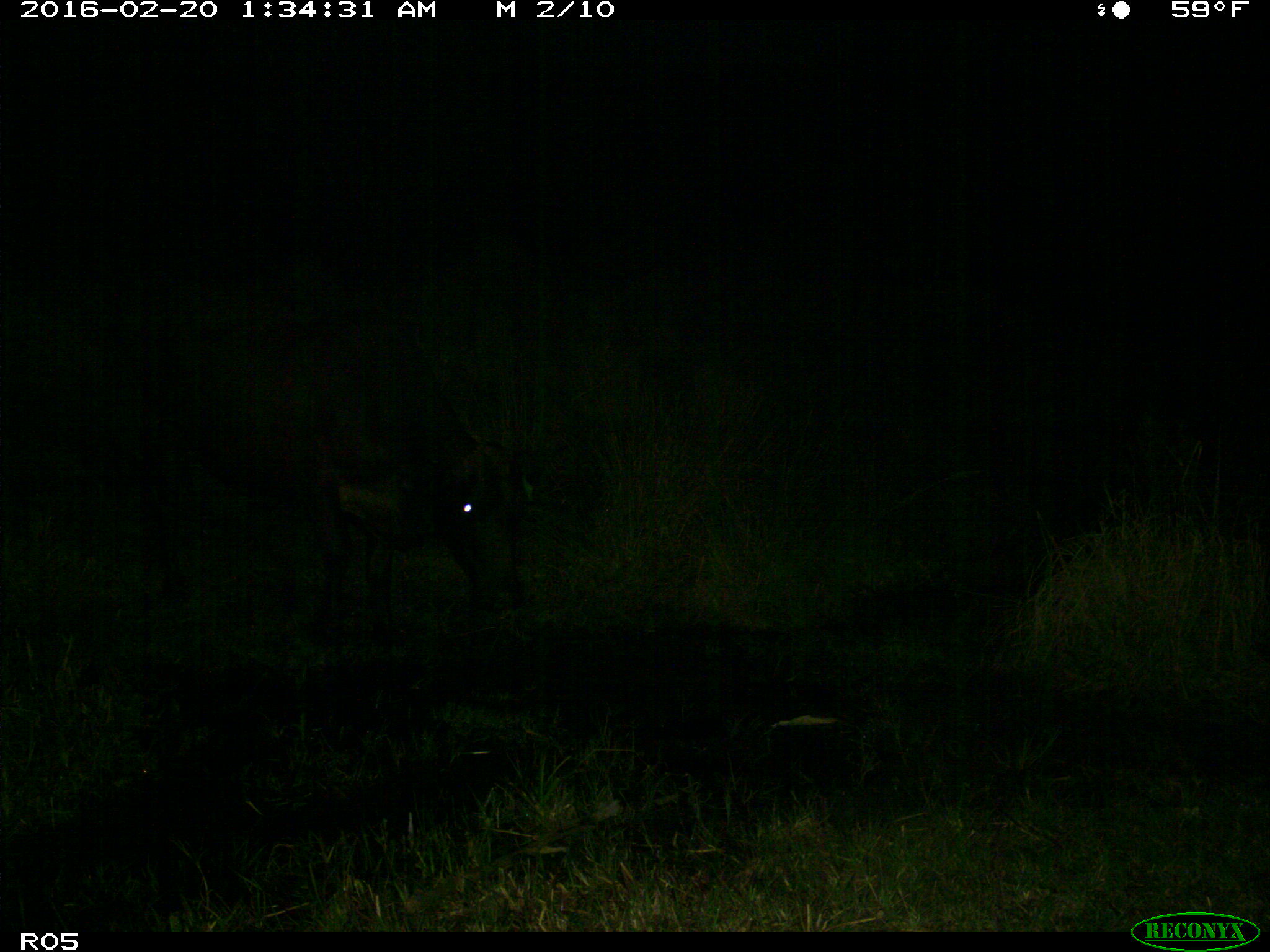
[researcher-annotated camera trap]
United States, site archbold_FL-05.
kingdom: Animalia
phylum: Chordata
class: Mammalia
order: Artiodactyla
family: Bovidae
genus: Bos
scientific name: Bos taurus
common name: domestic cow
Bos taurus (domestic cow).